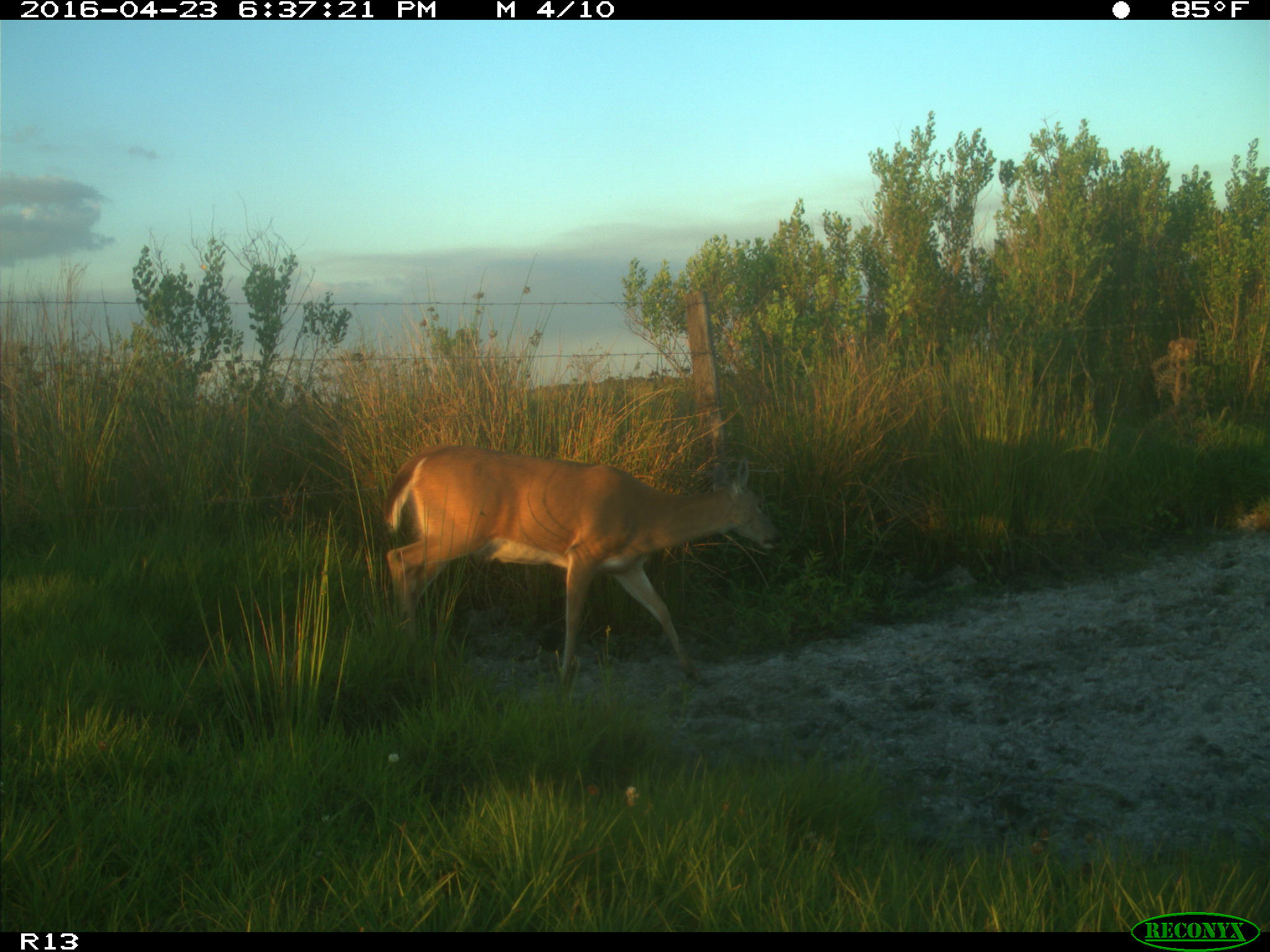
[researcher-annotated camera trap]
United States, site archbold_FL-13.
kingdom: Animalia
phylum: Chordata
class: Mammalia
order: Artiodactyla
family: Cervidae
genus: Odocoileus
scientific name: Odocoileus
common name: deer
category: unidentified deer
Unidentified deer (deer) (Odocoileus).